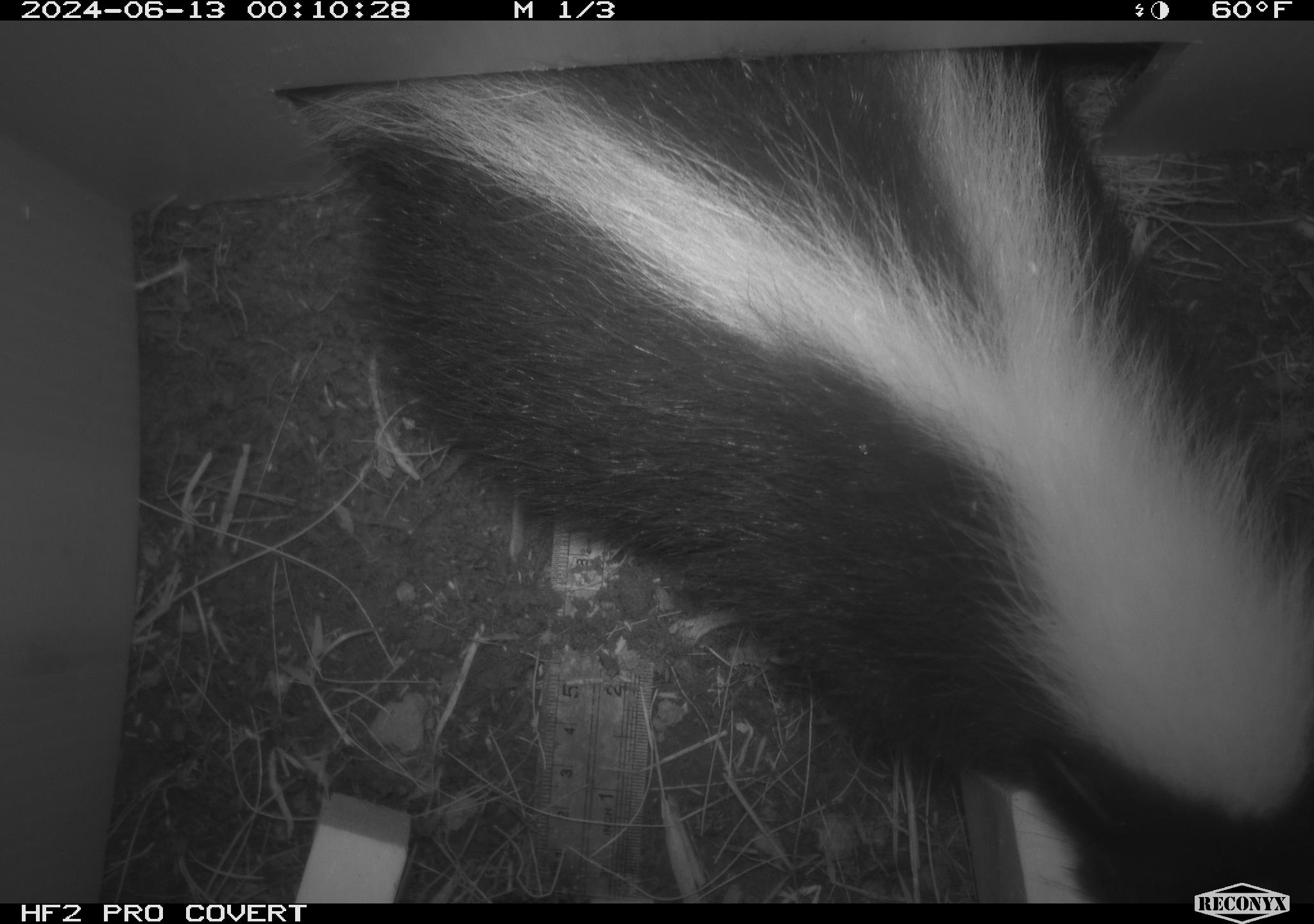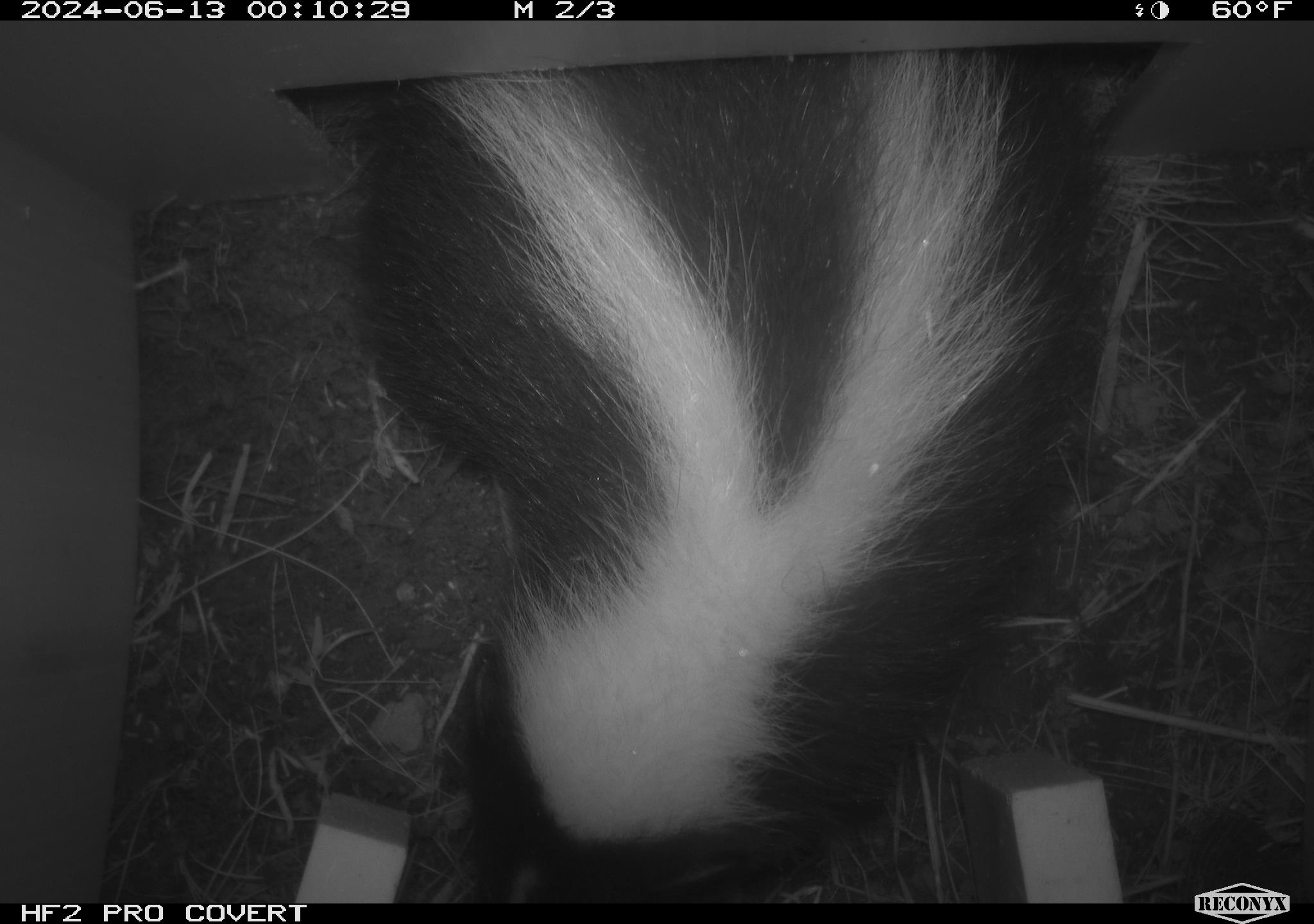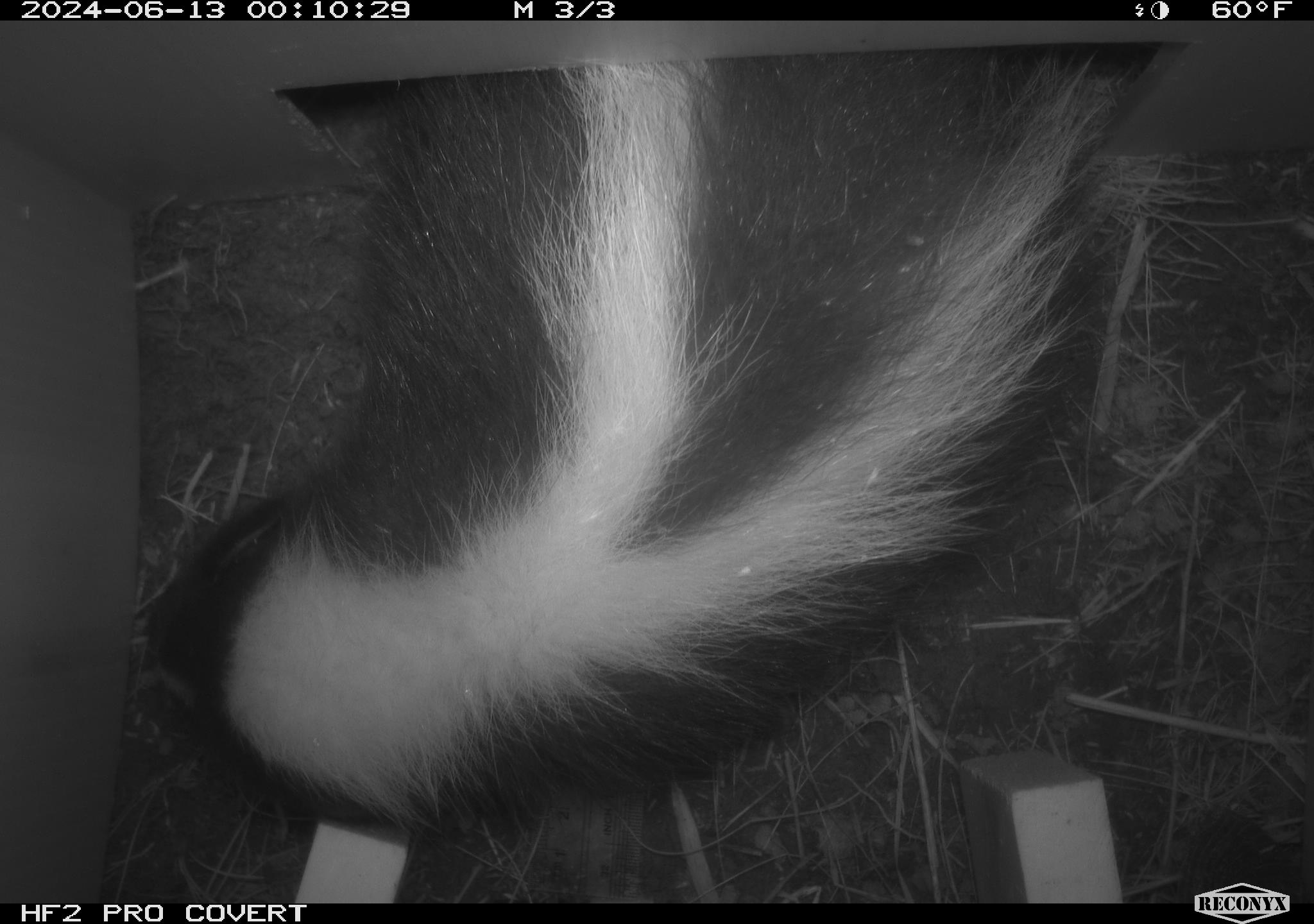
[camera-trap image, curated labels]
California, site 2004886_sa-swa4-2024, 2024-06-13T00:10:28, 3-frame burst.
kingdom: Animalia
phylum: Chordata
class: Mammalia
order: Carnivora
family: Mephitidae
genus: Mephitis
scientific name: Mephitis mephitis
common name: striped skunk